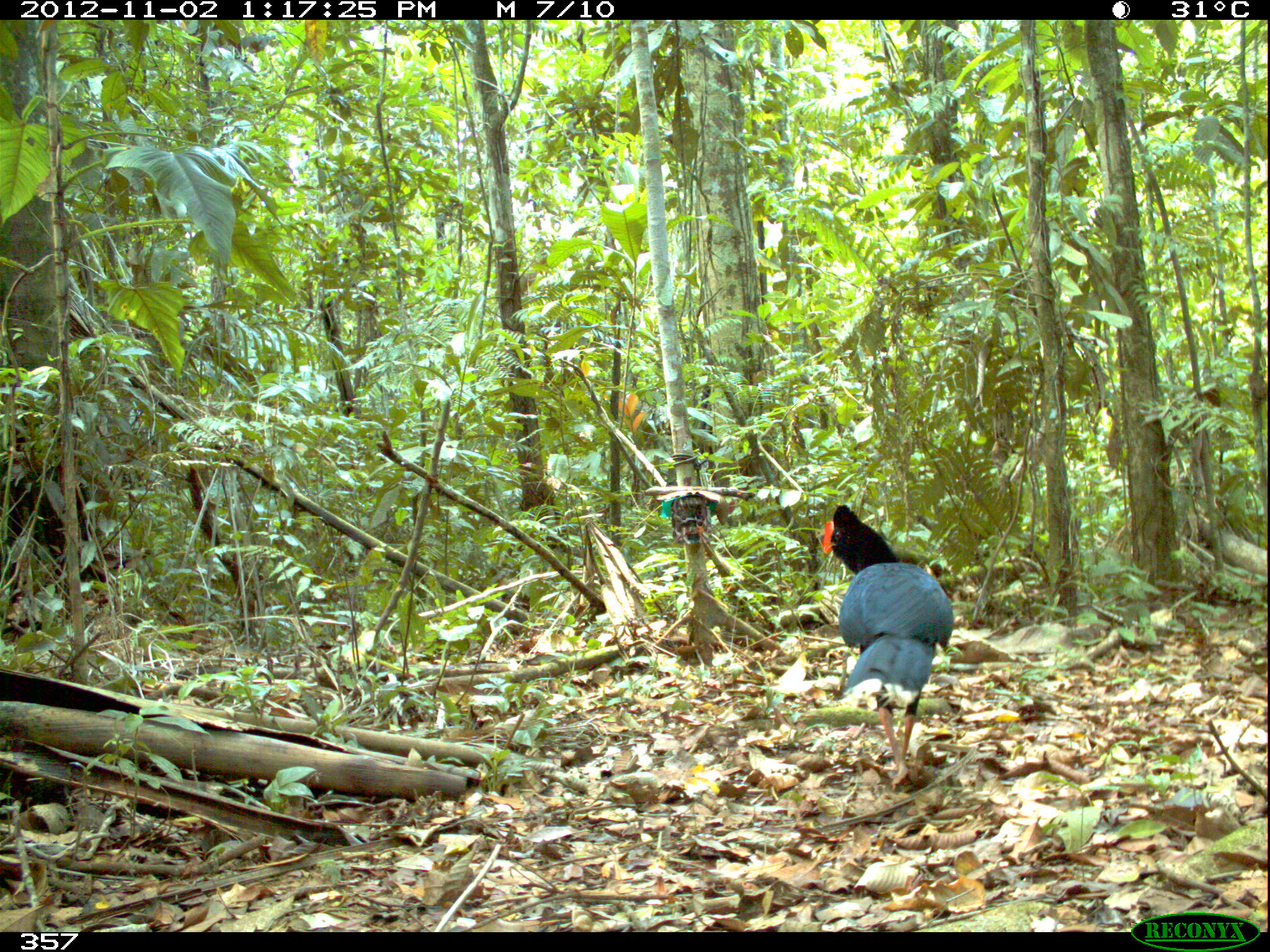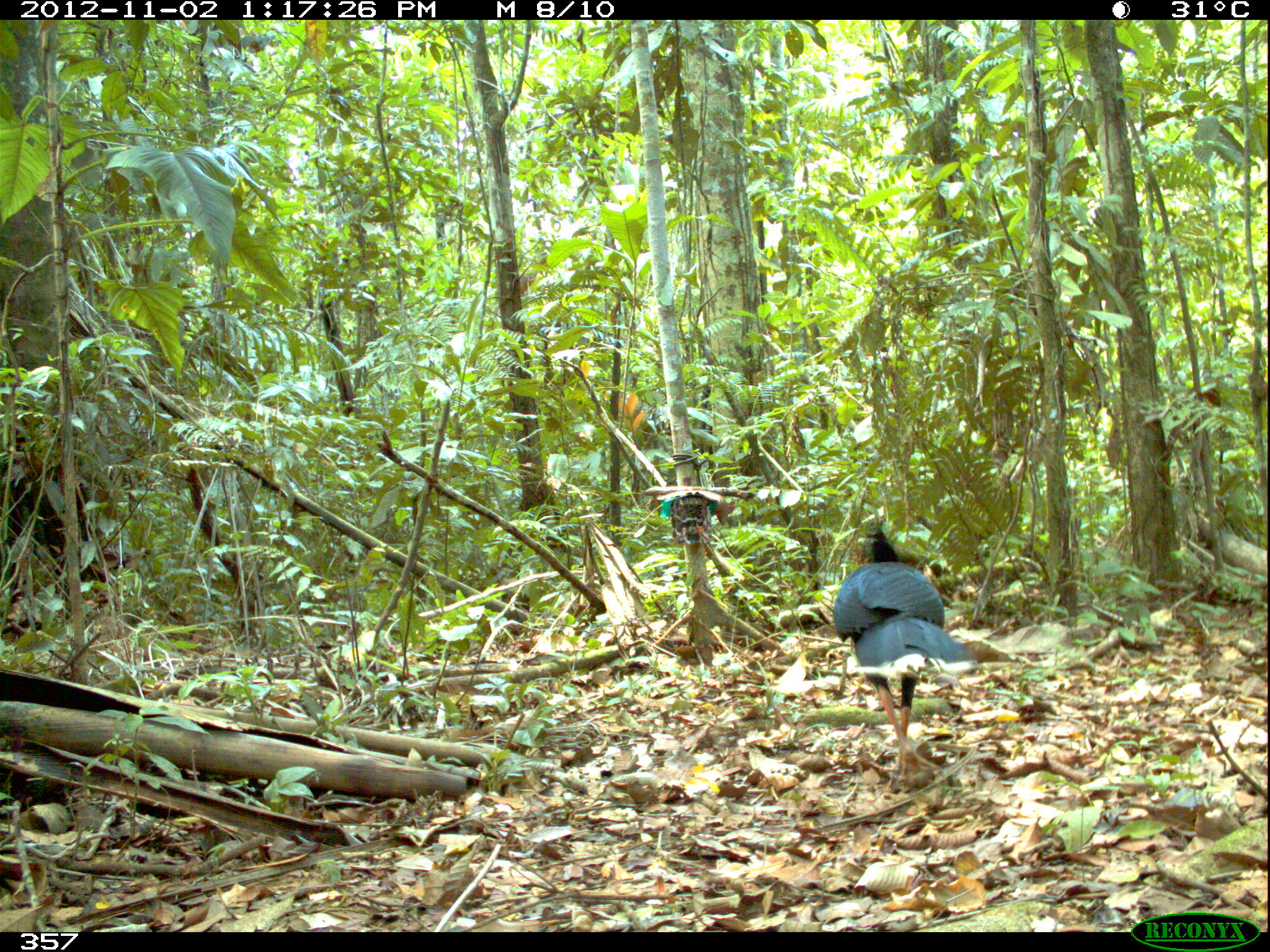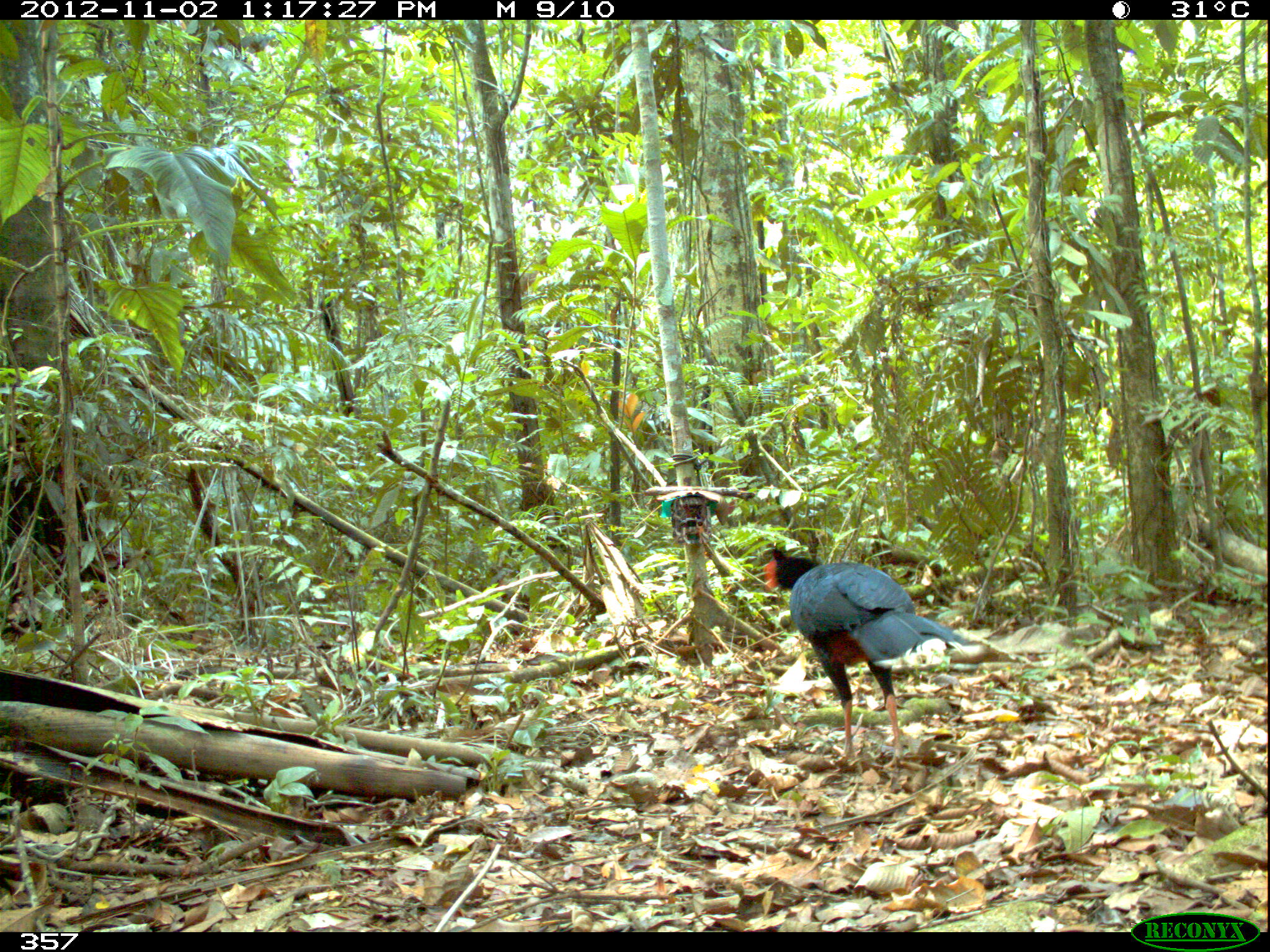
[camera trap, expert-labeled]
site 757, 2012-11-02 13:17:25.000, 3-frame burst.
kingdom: Animalia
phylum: Chordata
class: Aves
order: Galliformes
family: Cracidae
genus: Mitu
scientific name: Mitu tuberosum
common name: razor-billed curassow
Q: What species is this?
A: Mitu tuberosum (razor-billed curassow).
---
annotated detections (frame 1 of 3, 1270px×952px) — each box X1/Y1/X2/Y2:
mitu tuberosum: 820/502/954/791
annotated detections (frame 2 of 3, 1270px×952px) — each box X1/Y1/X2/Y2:
mitu tuberosum: 832/519/976/783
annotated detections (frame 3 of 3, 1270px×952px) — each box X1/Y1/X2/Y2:
mitu tuberosum: 761/542/981/770